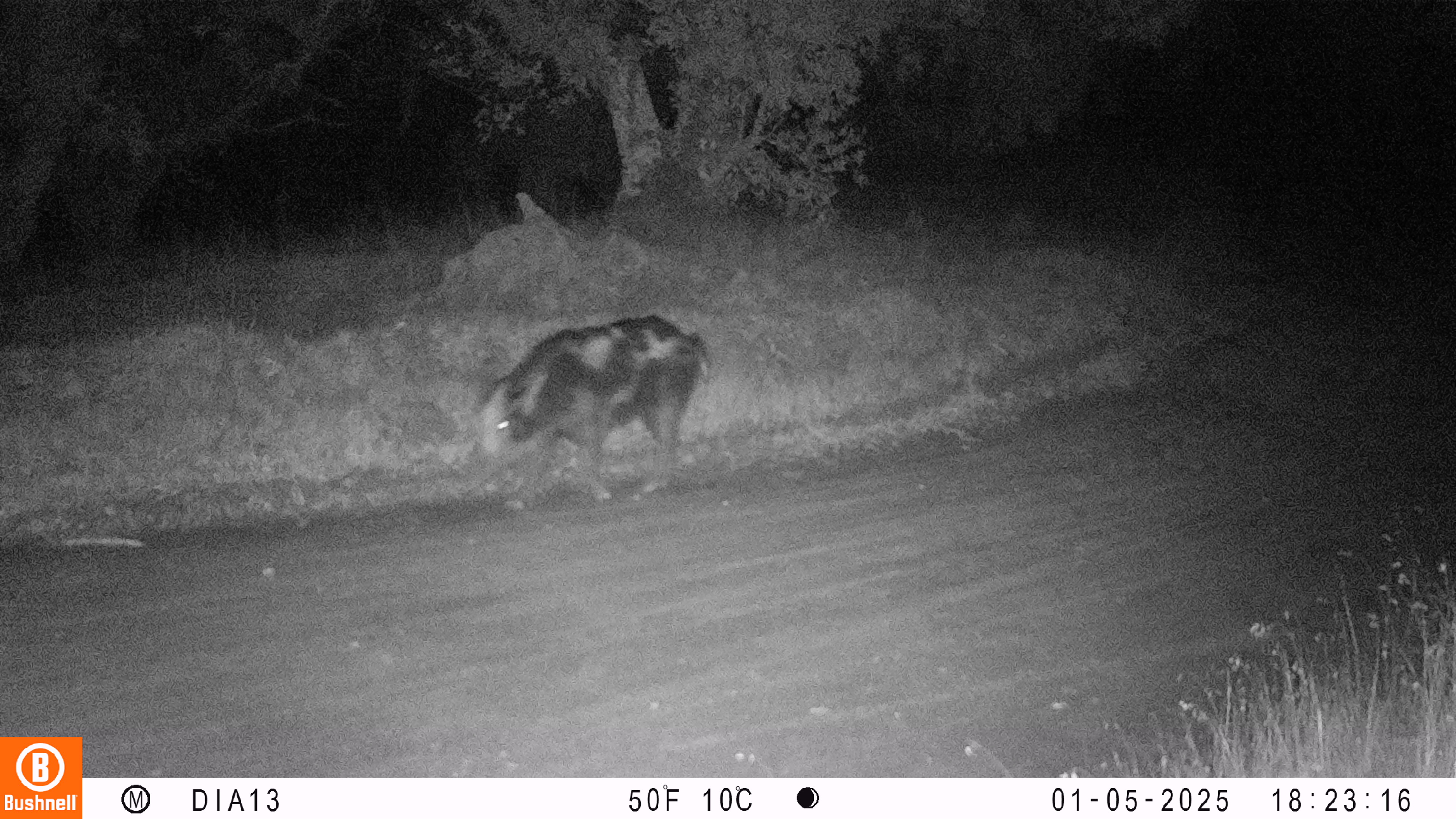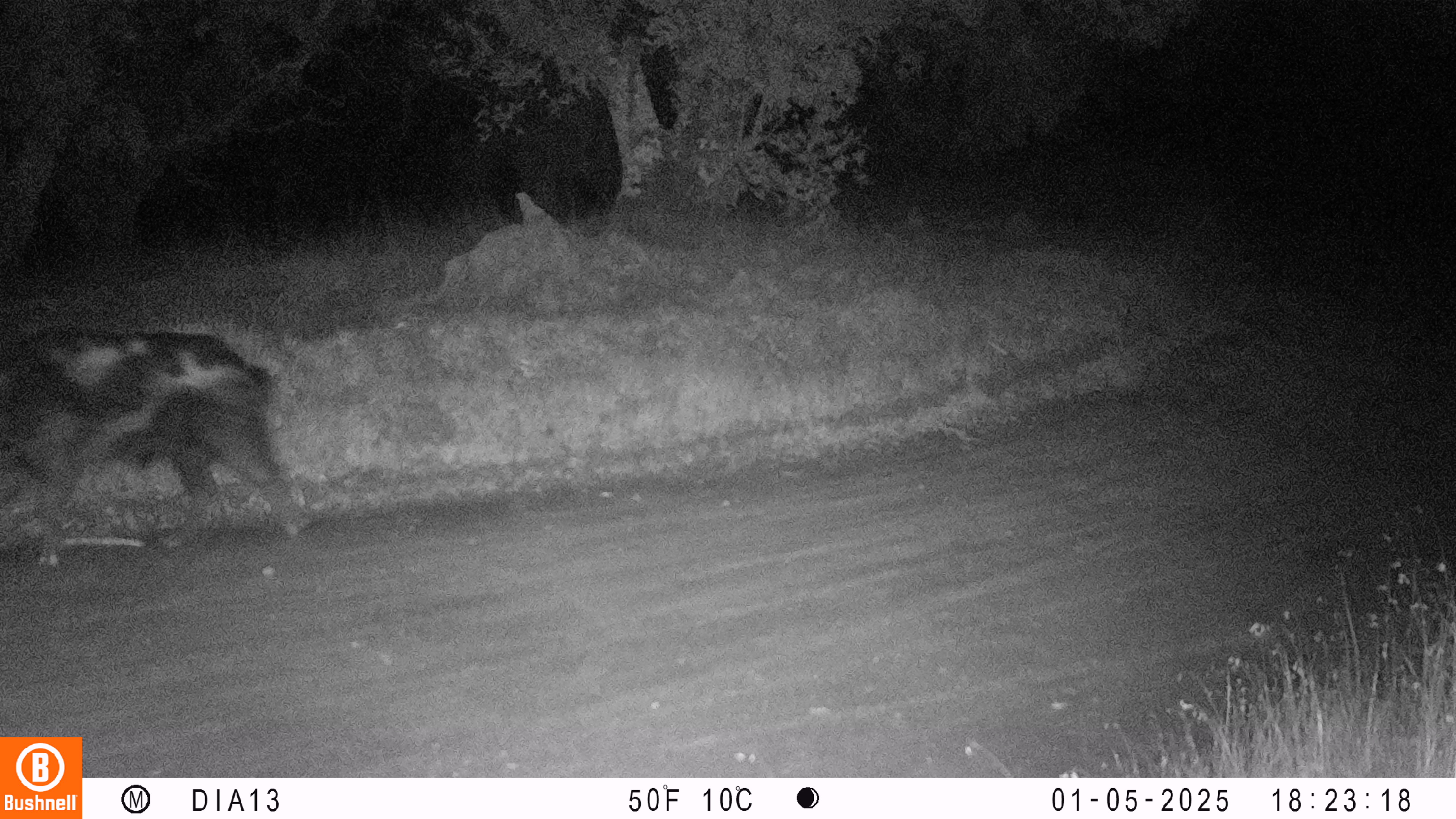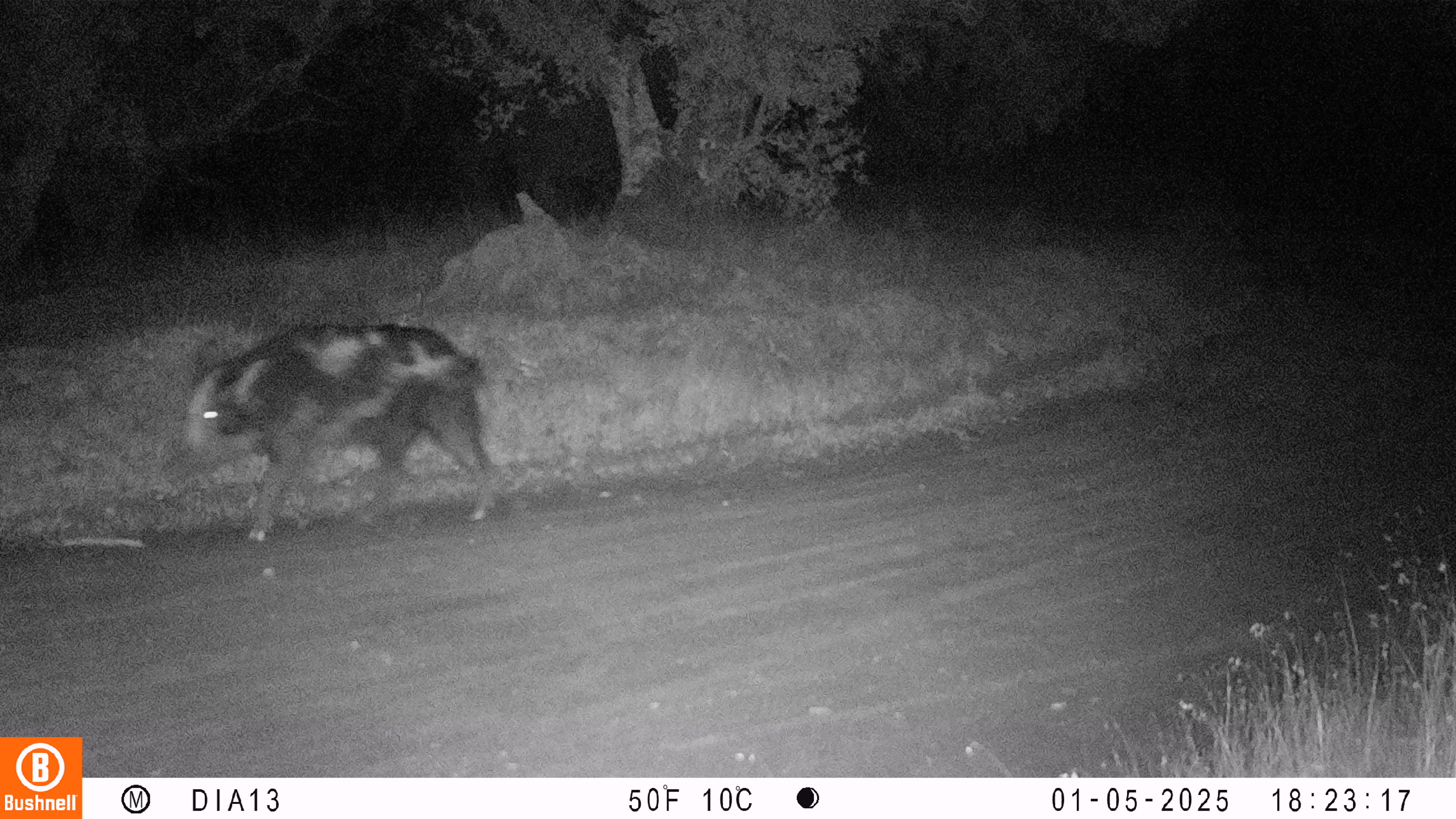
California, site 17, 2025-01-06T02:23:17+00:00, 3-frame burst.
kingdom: Animalia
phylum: Chordata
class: Mammalia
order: Artiodactyla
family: Suidae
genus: Sus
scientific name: Sus scrofa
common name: wild boar